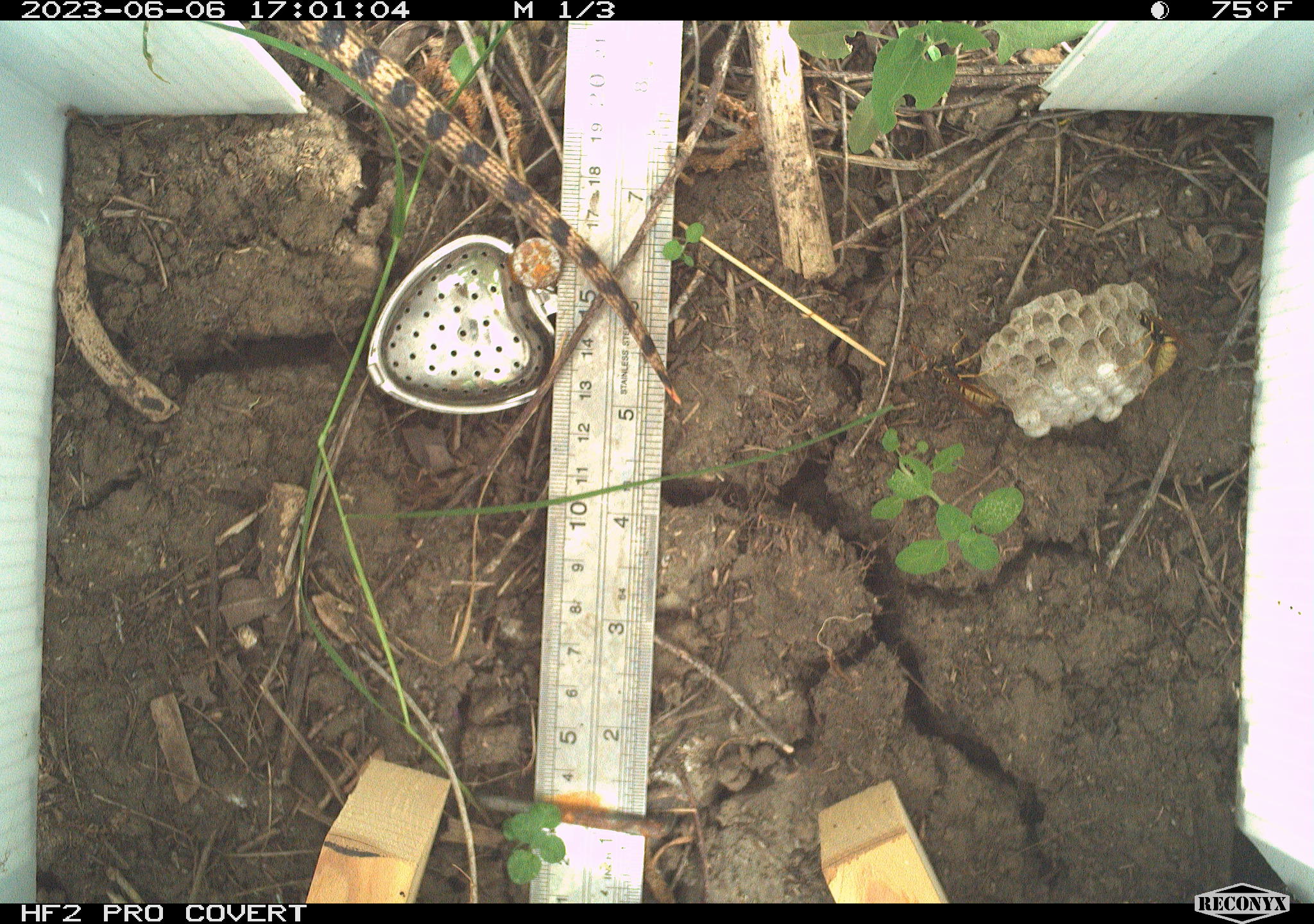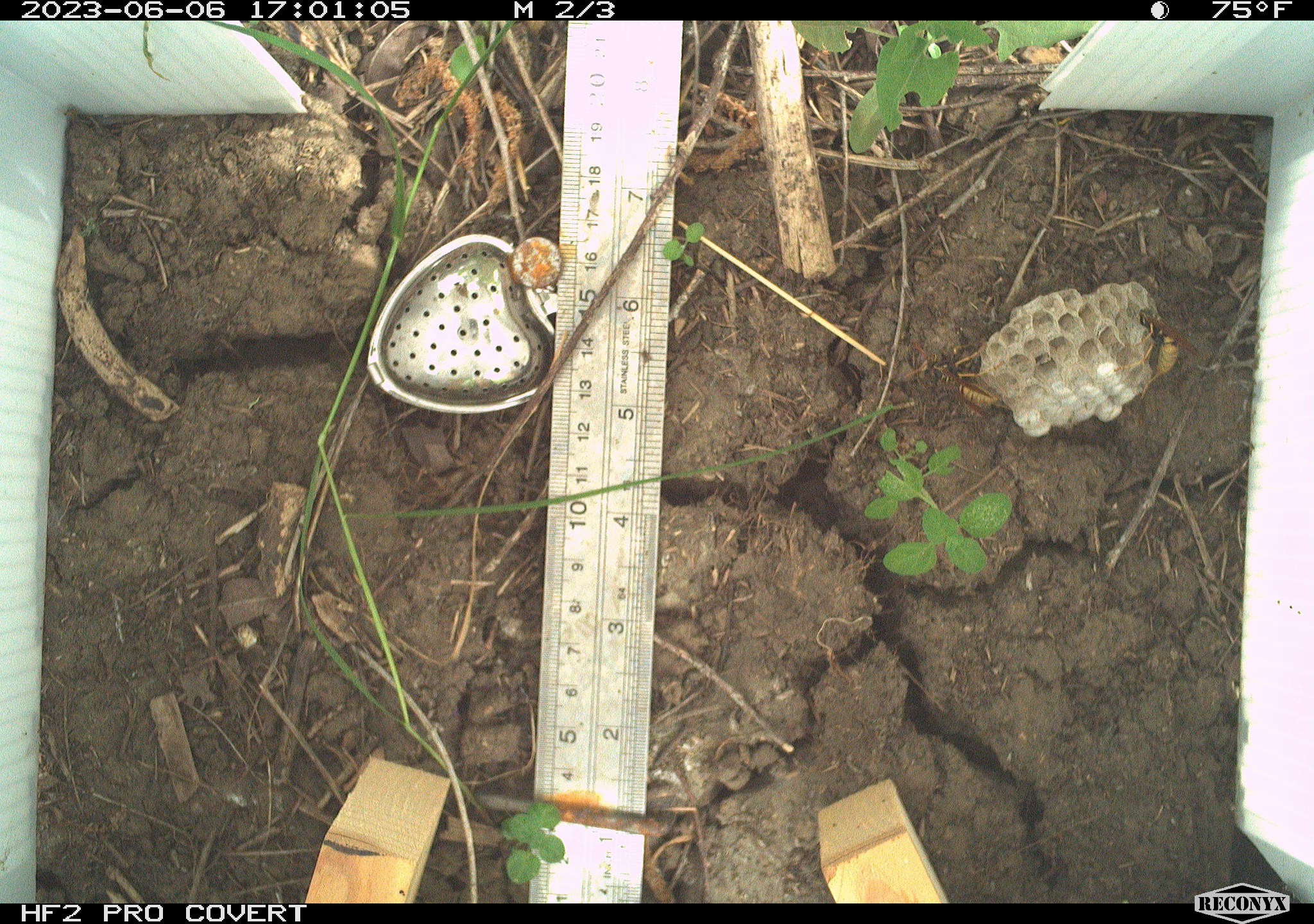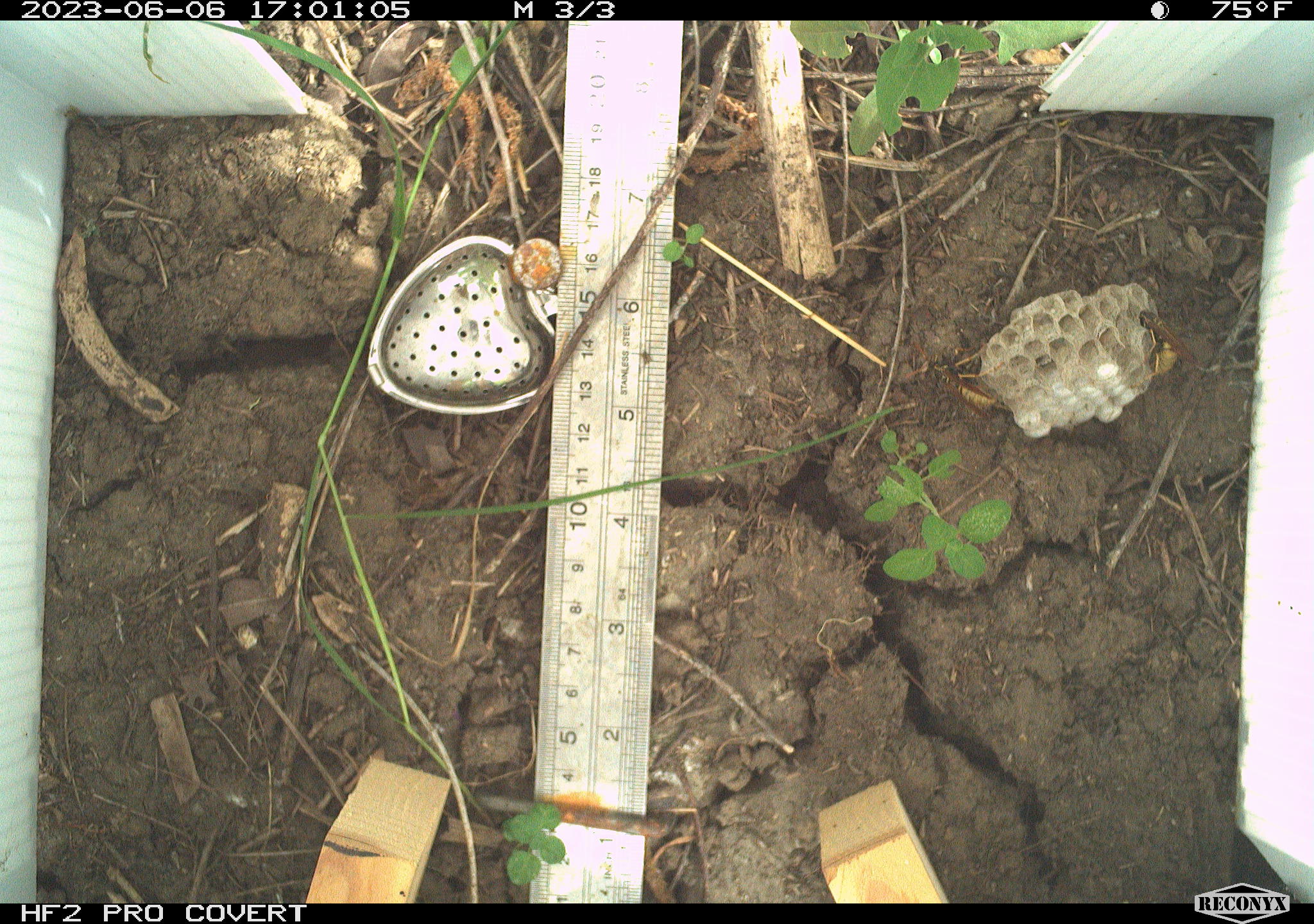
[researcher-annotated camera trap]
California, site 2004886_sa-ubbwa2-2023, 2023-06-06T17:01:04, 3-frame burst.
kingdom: Animalia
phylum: Chordata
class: Reptilia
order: Squamata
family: Colubridae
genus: Pituophis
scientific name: Pituophis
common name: bullsnakes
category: pituophis species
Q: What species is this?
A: Pituophis species (bullsnakes) (Pituophis).